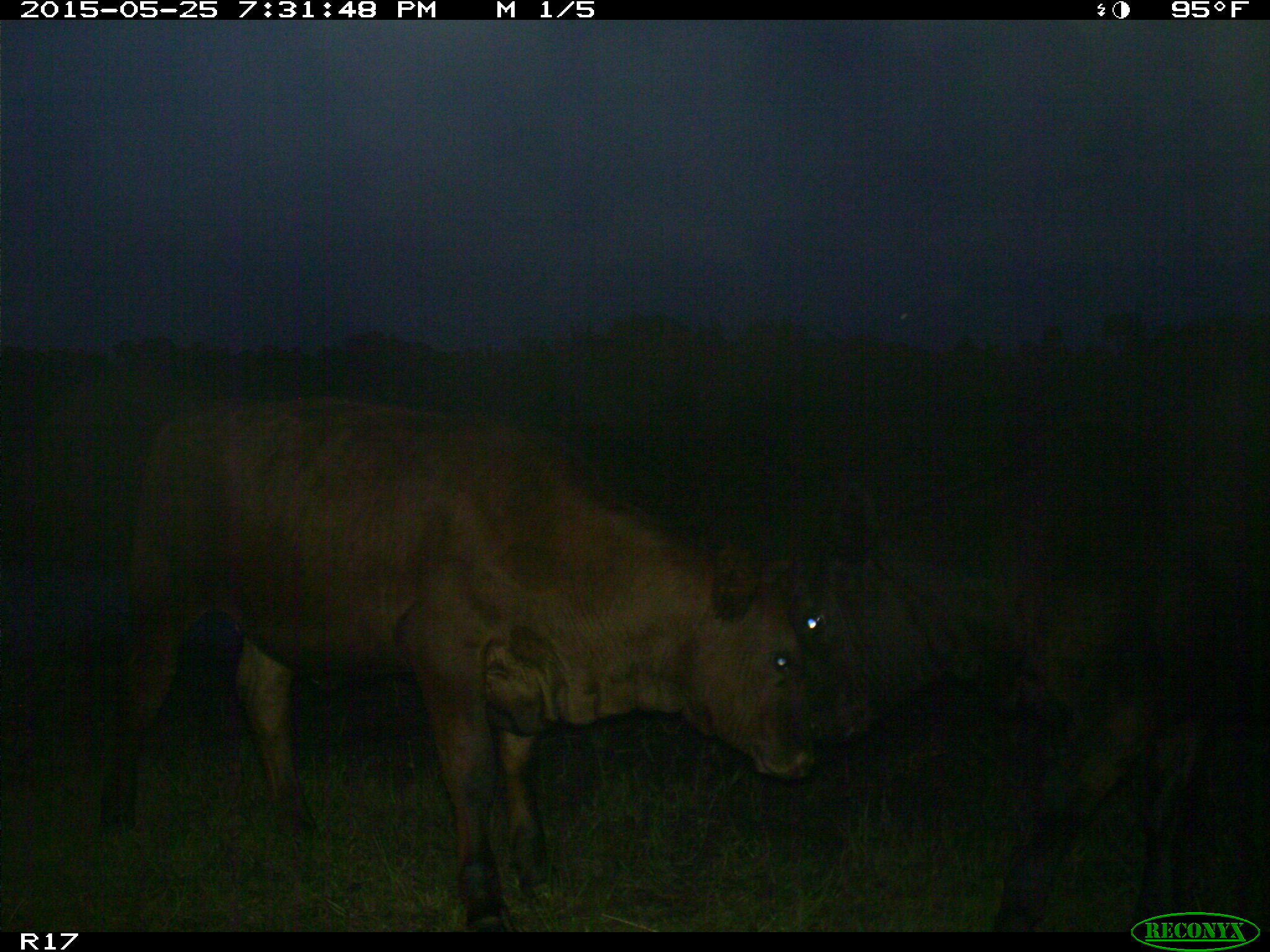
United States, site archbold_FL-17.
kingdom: Animalia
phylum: Chordata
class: Mammalia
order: Artiodactyla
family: Bovidae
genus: Bos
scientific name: Bos taurus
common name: domestic cow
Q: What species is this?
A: Bos taurus (domestic cow).